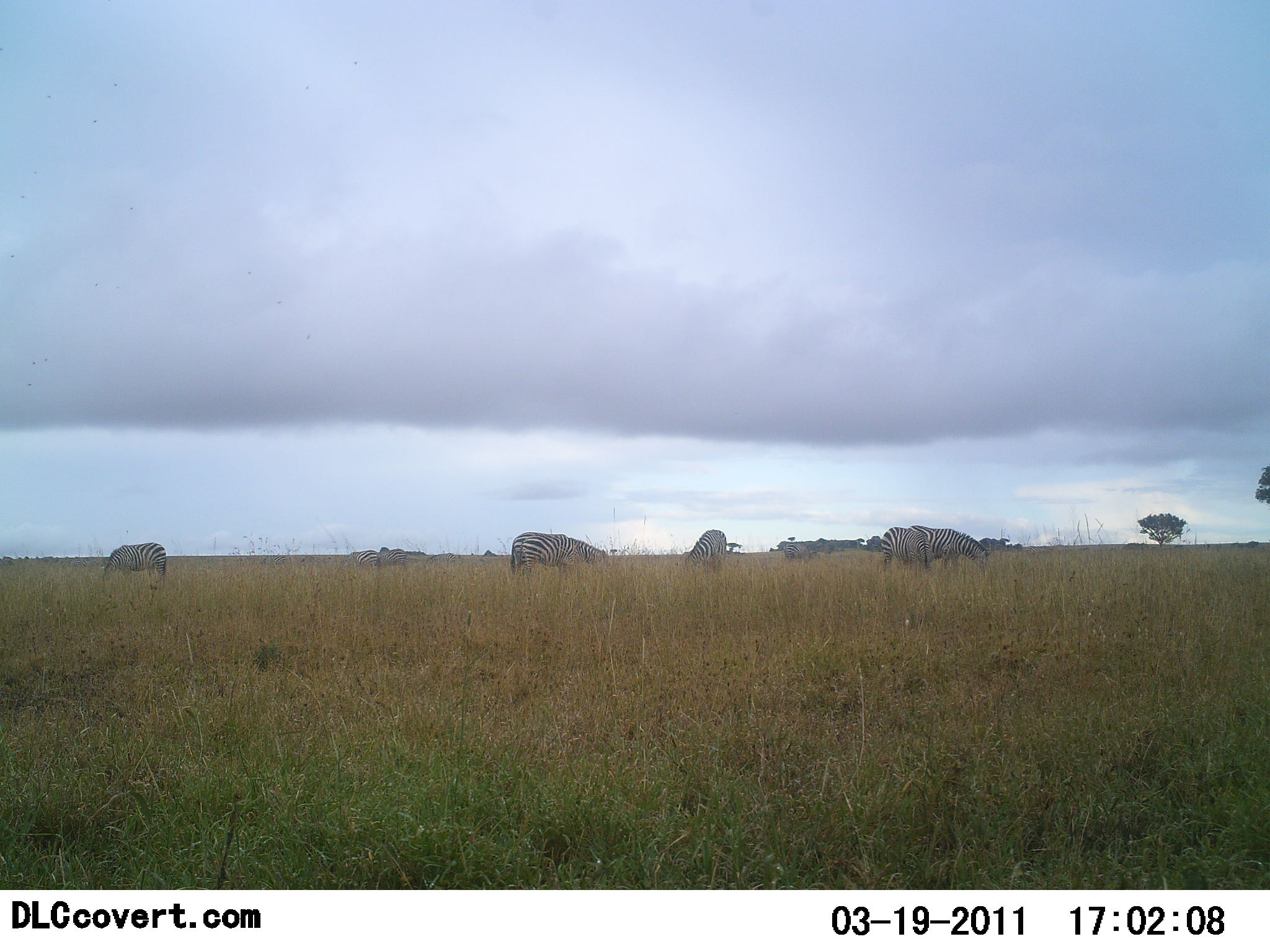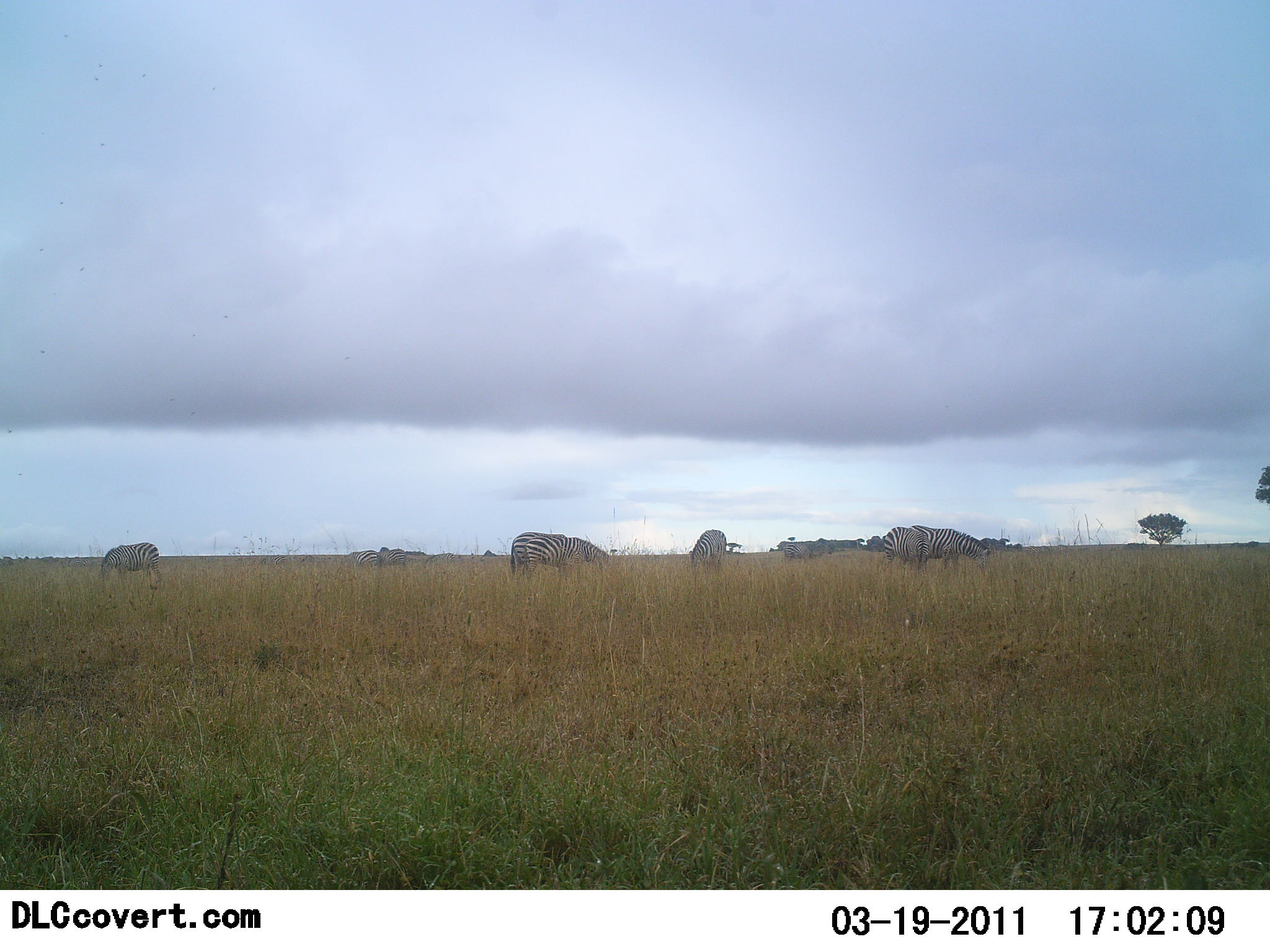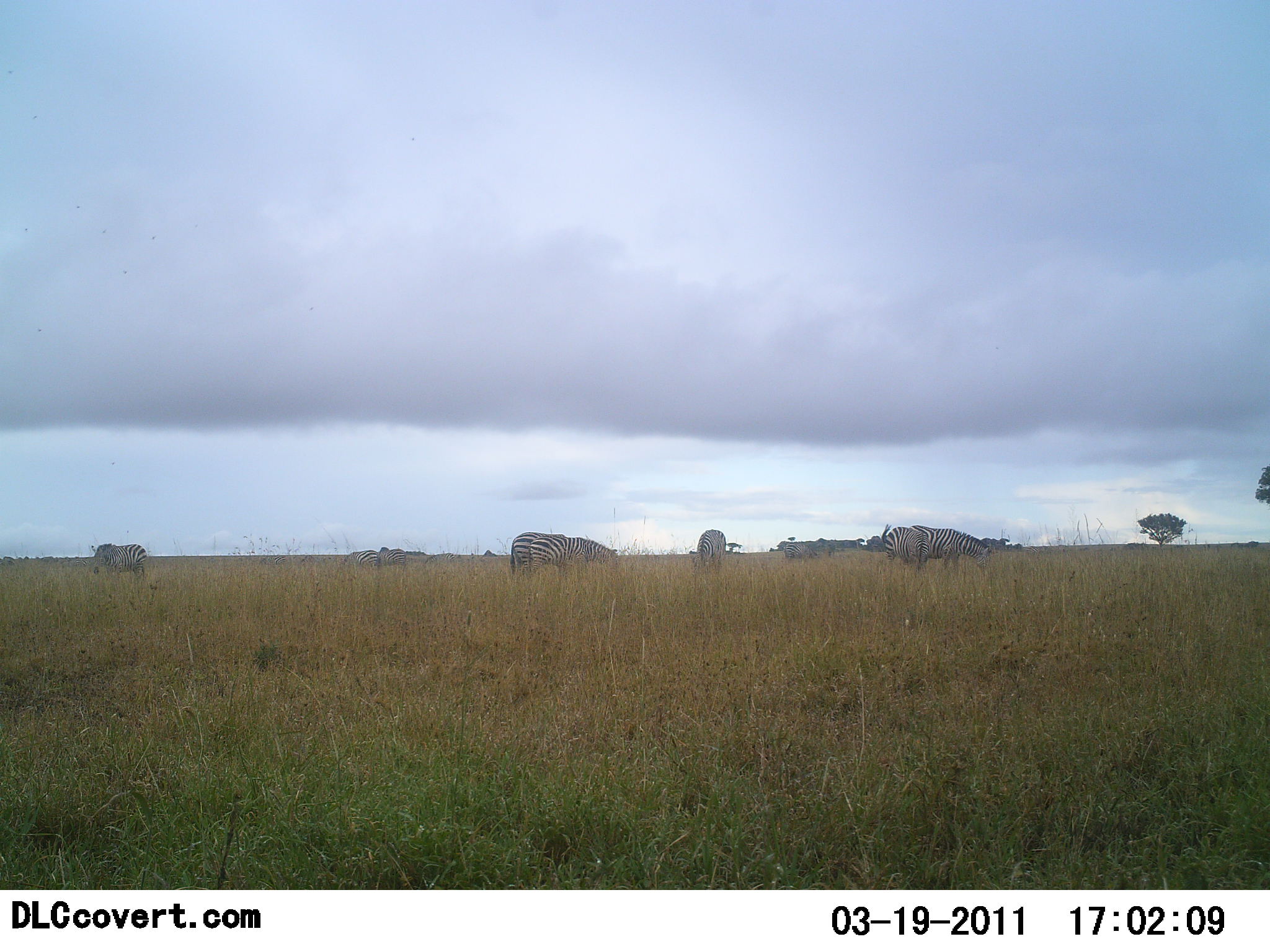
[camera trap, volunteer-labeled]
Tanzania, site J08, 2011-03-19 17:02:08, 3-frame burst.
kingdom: Animalia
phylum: Chordata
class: Mammalia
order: Perissodactyla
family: Equidae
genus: Equus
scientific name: Equus quagga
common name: plains zebra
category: zebra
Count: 7.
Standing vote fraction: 8%.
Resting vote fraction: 0%.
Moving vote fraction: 8%.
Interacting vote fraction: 0%.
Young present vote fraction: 0%.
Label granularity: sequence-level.